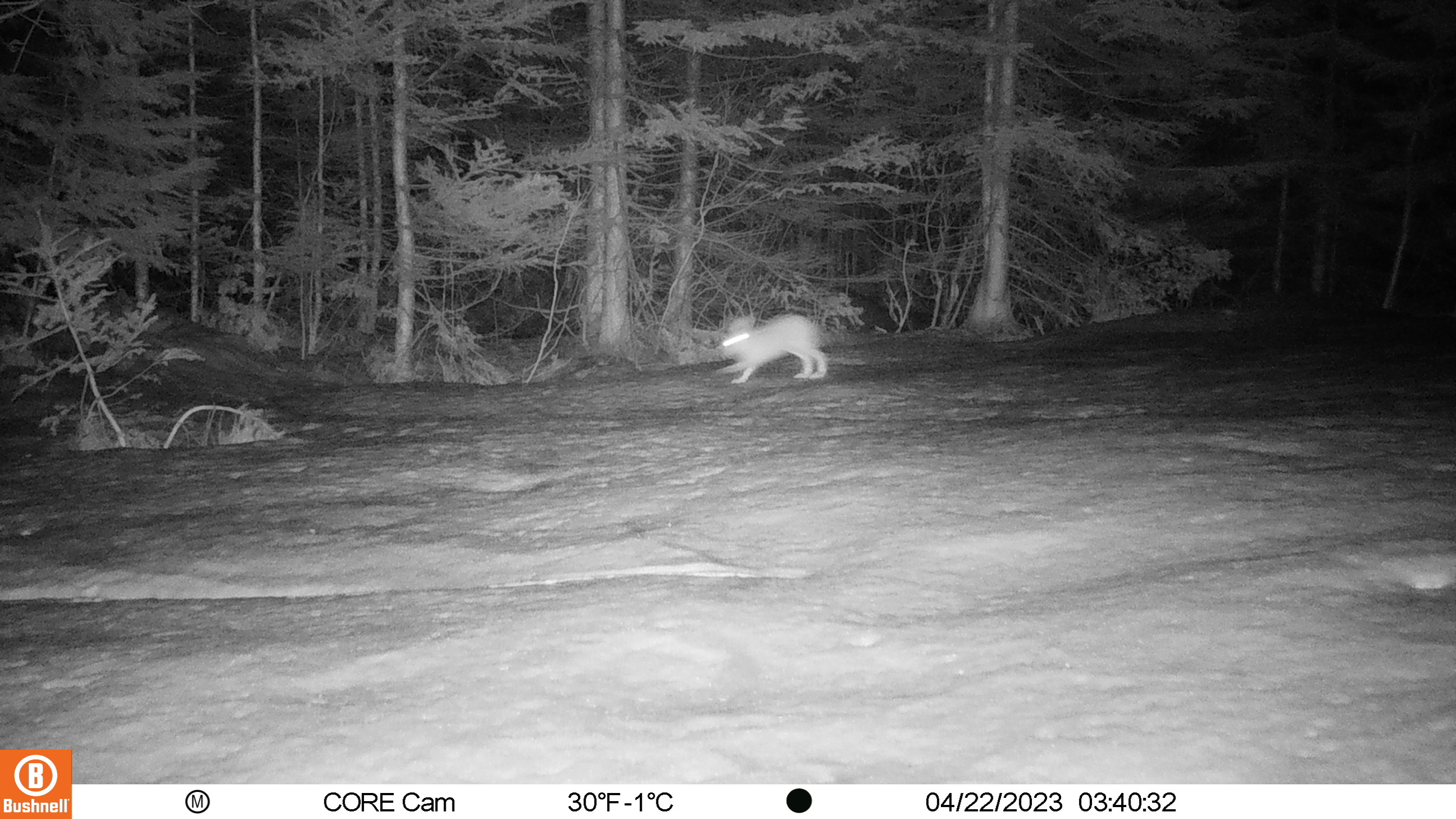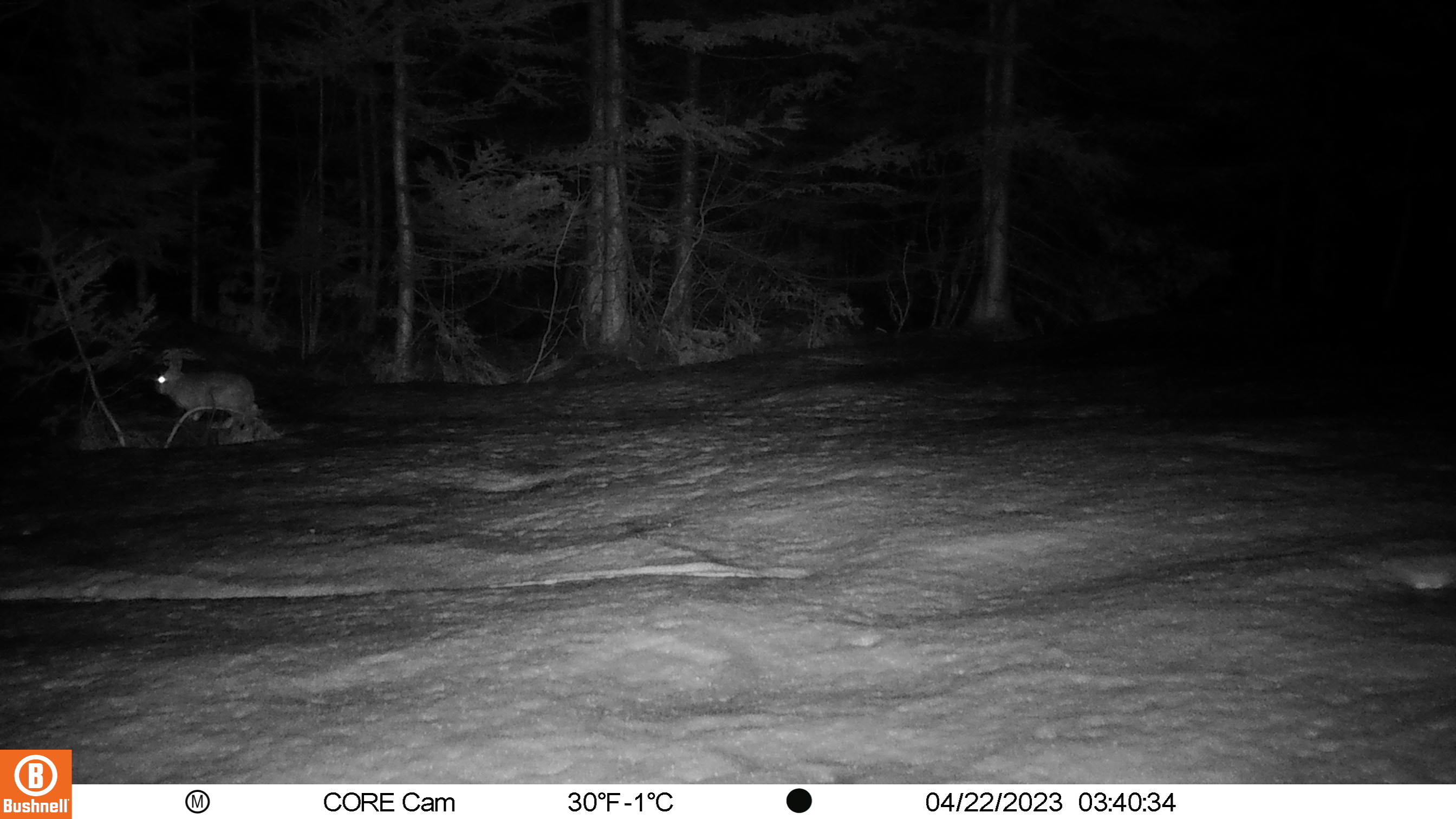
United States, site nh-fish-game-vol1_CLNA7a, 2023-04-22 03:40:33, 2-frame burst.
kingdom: Animalia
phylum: Chordata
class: Mammalia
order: Lagomorpha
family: Leporidae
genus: Lepus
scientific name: Lepus americanus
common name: snowshoe hare